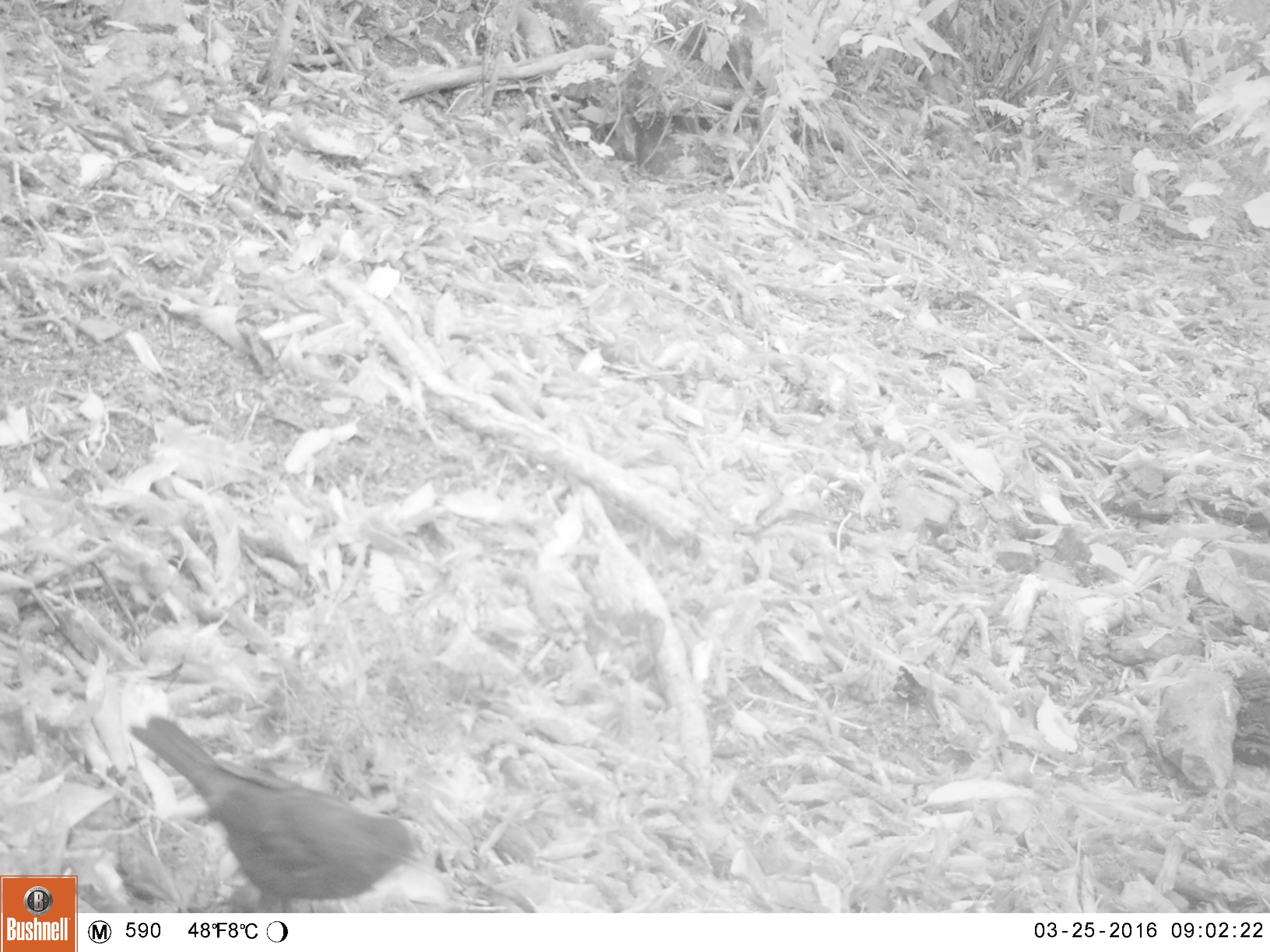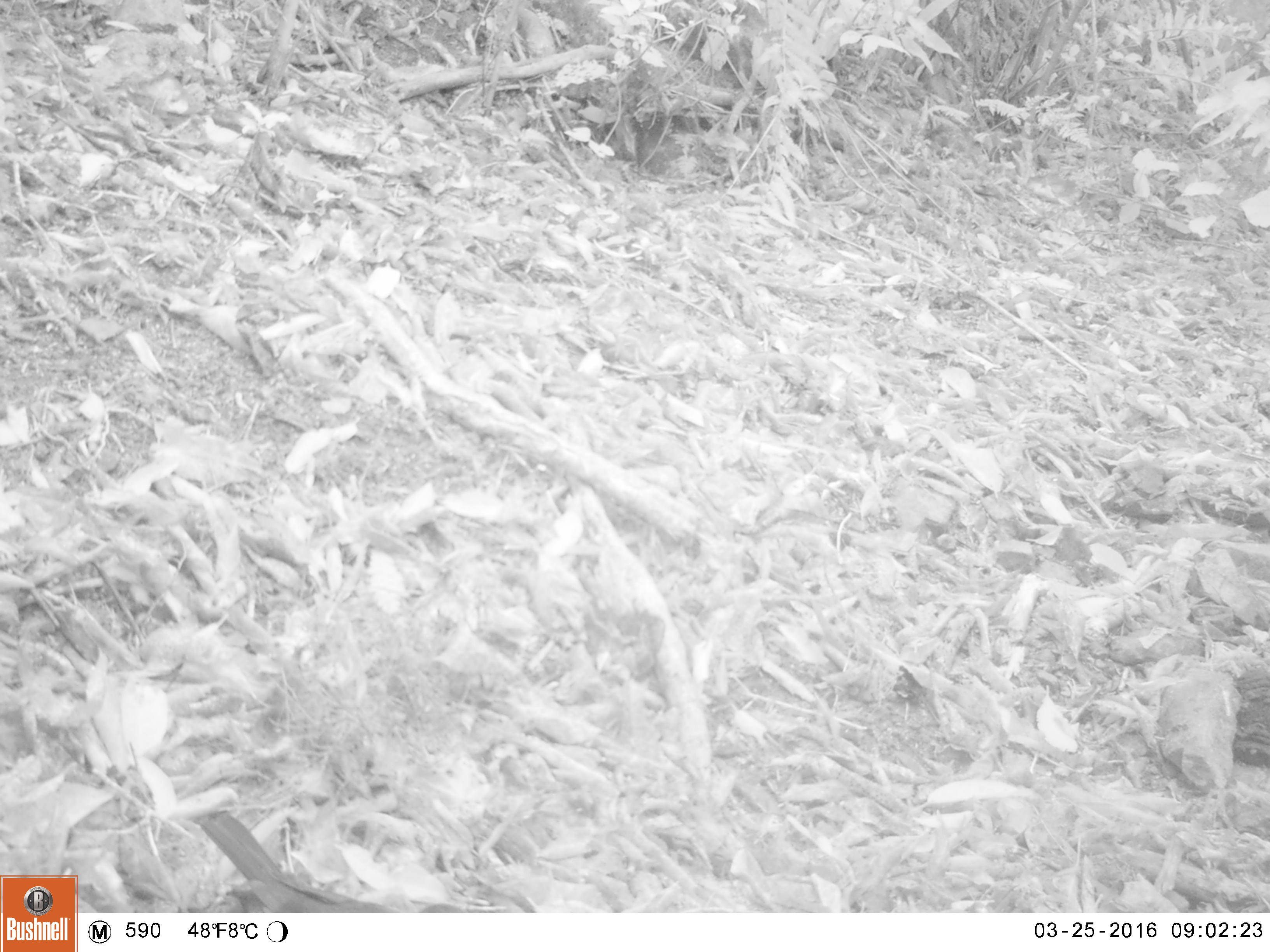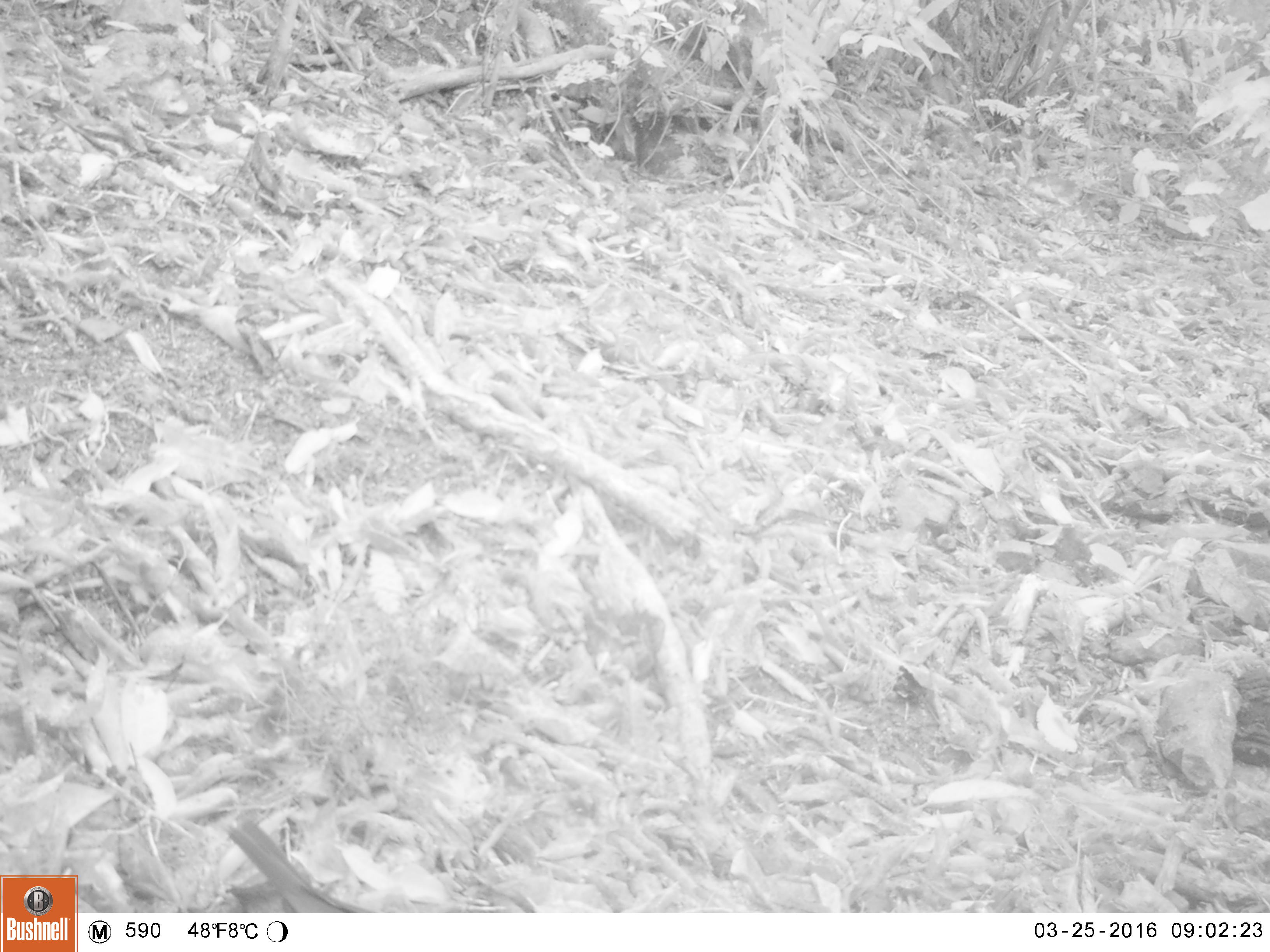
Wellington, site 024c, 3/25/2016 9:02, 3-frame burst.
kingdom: Animalia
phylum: Chordata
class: Aves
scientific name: Aves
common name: bird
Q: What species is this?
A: Bird (Aves).